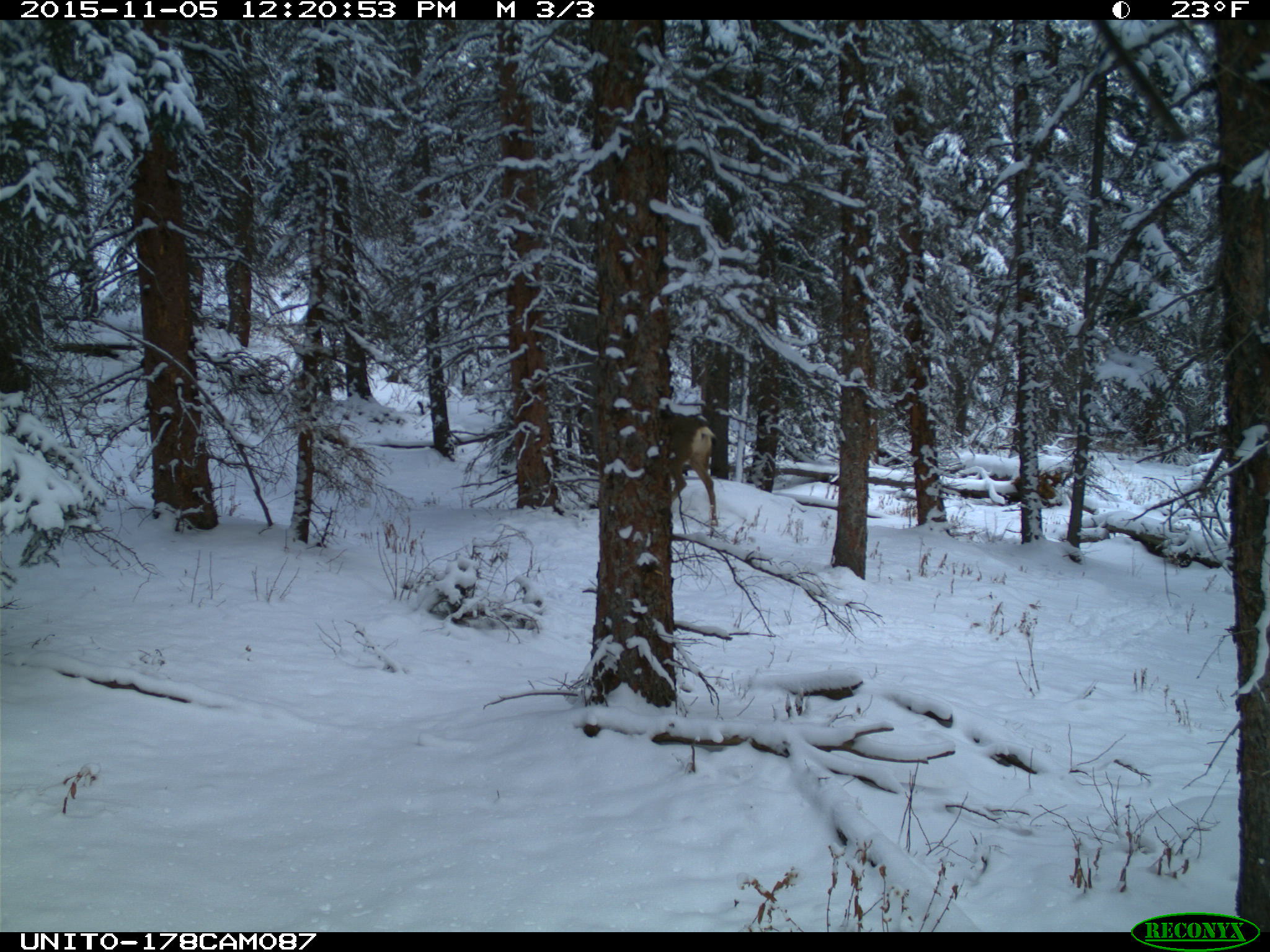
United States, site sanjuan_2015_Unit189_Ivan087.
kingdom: Animalia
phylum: Chordata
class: Mammalia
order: Artiodactyla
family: Cervidae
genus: Odocoileus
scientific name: Odocoileus hemionus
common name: mule deer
Odocoileus hemionus (mule deer).